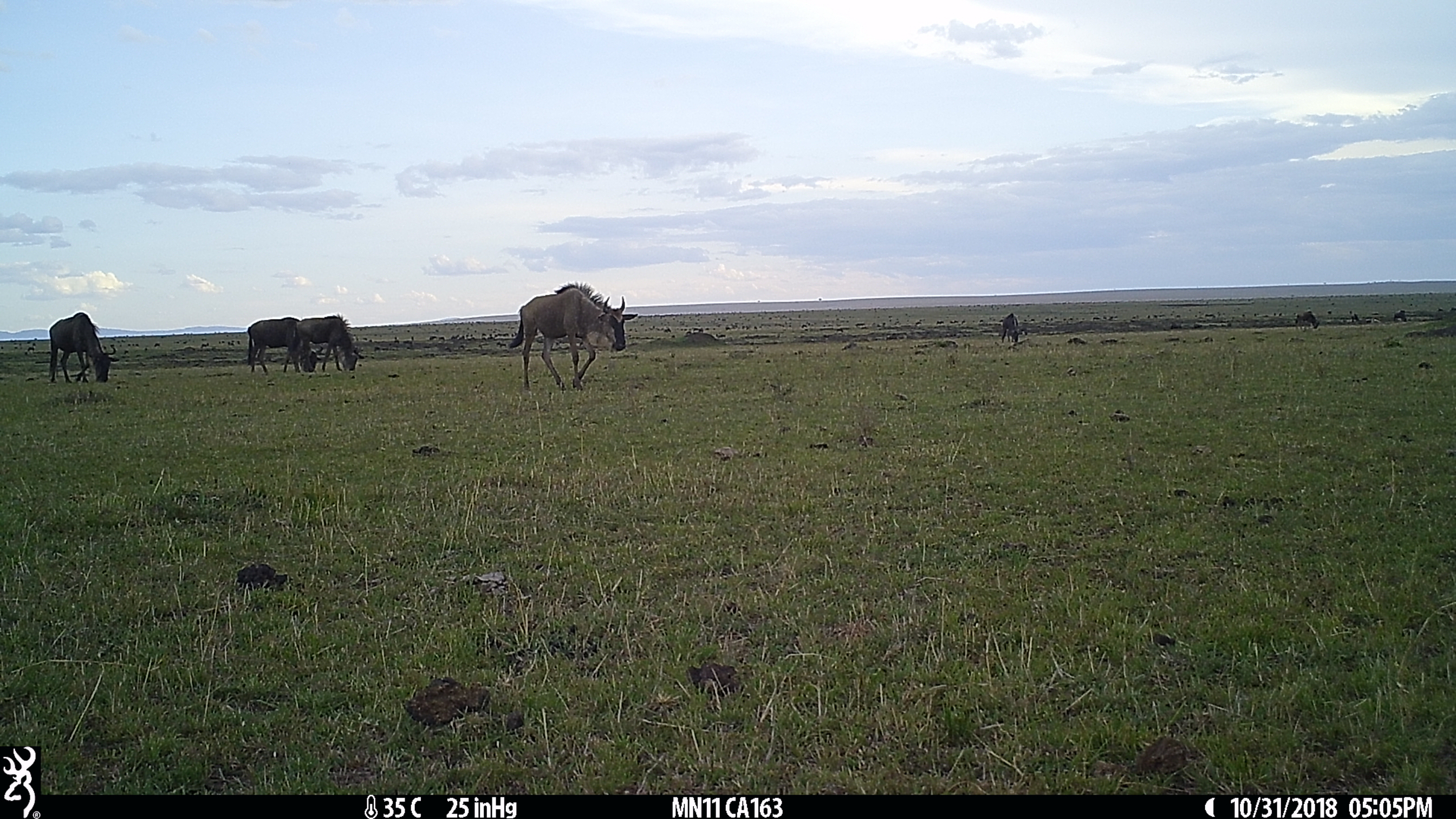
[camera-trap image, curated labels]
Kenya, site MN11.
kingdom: Animalia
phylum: Chordata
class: Mammalia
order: Artiodactyla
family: Bovidae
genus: Connochaetes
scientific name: Connochaetes taurinus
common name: blue wildebeest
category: wildebeest